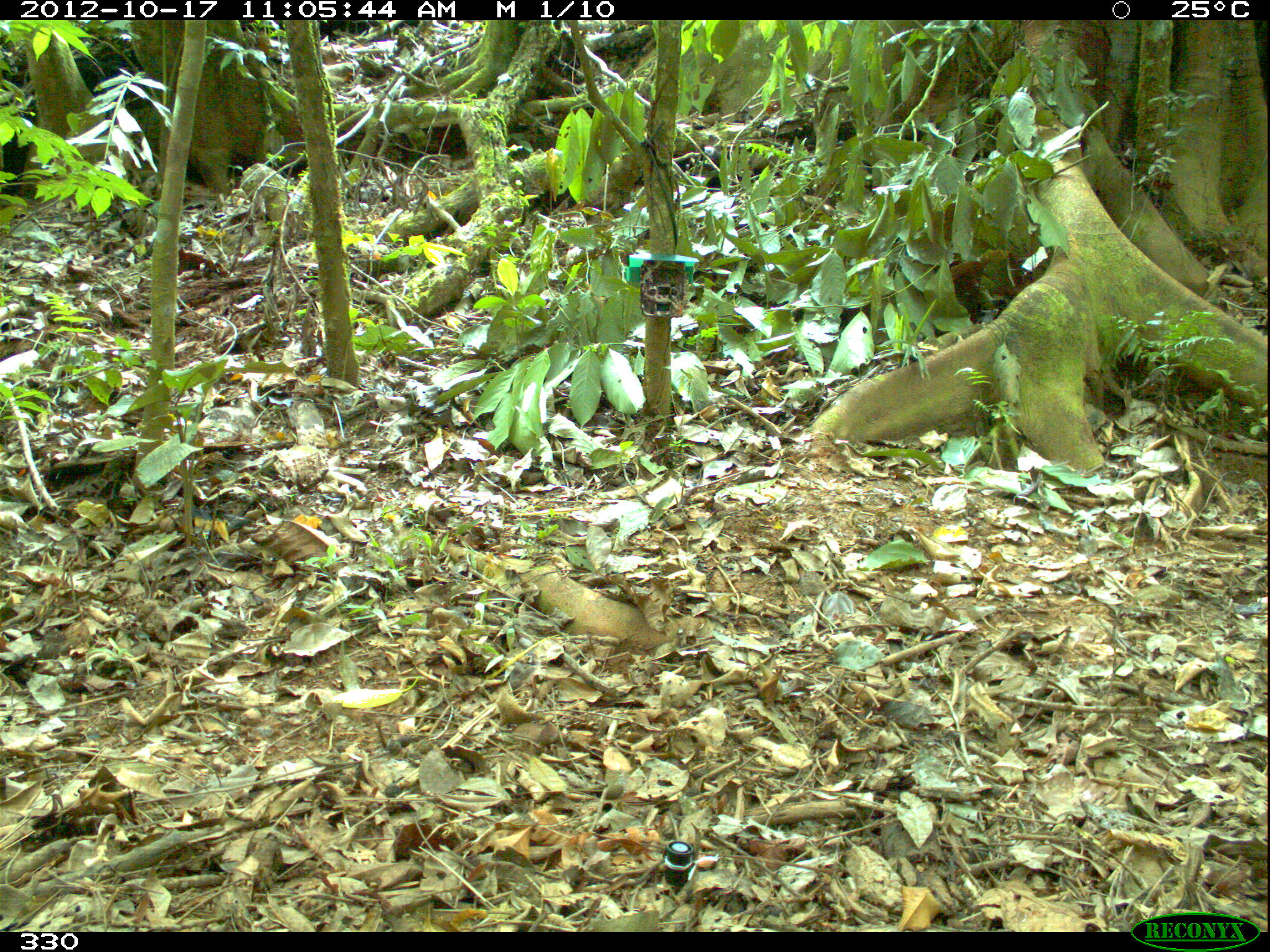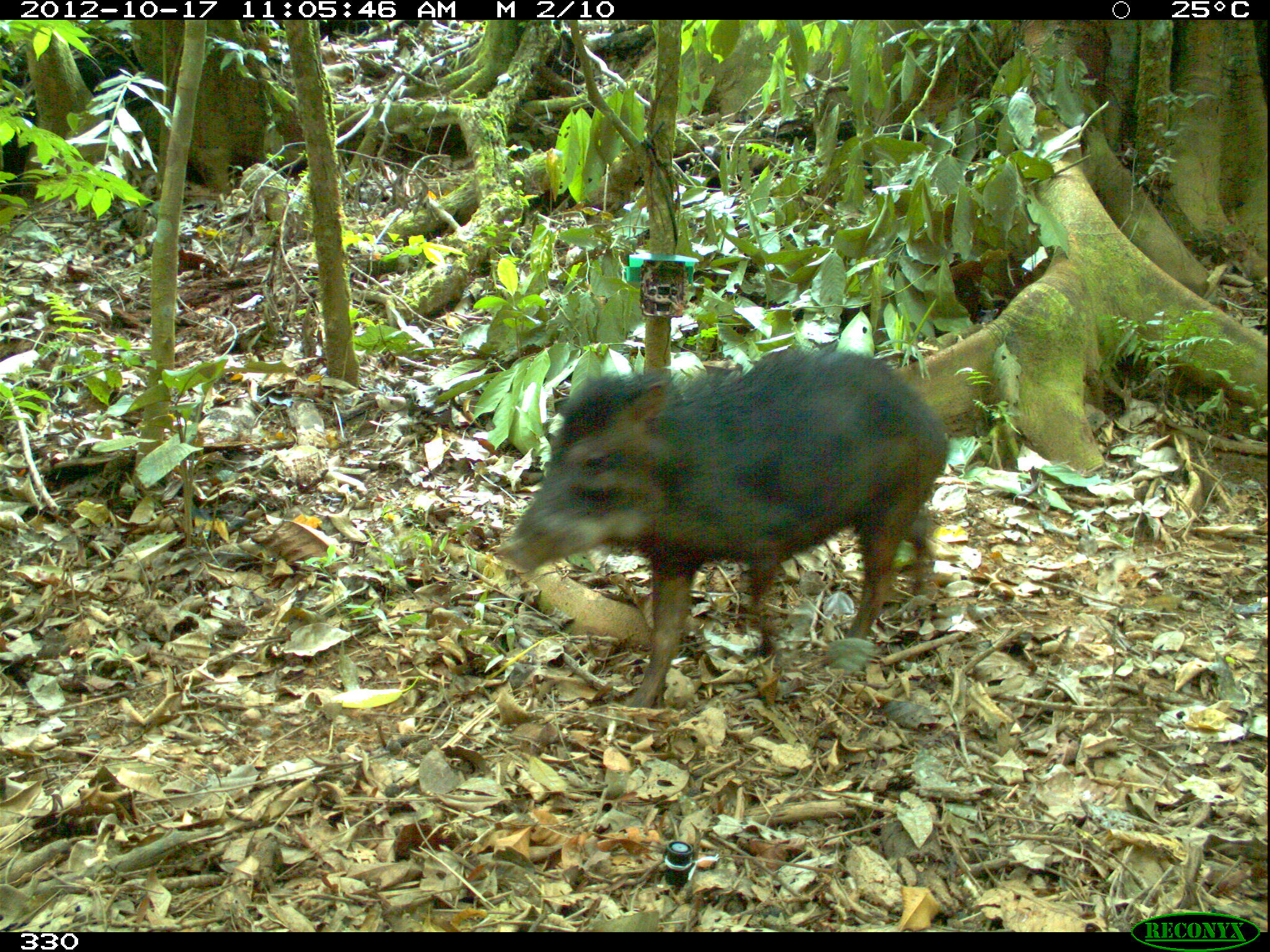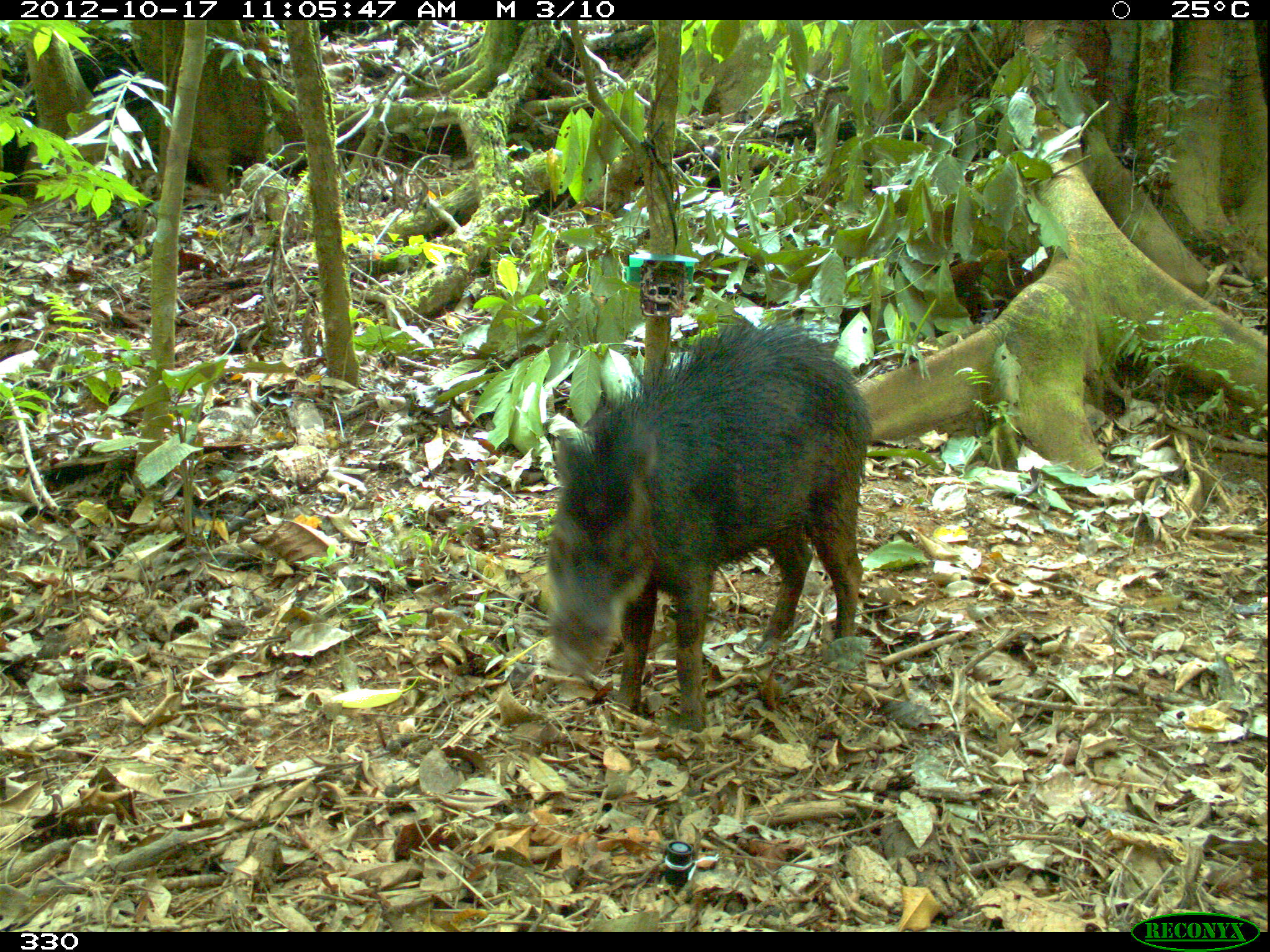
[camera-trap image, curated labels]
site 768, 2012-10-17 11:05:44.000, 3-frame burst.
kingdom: Animalia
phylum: Chordata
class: Mammalia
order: Artiodactyla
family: Tayassuidae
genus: Tayassu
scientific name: Tayassu pecari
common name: white-lipped peccary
Tayassu pecari (white-lipped peccary).